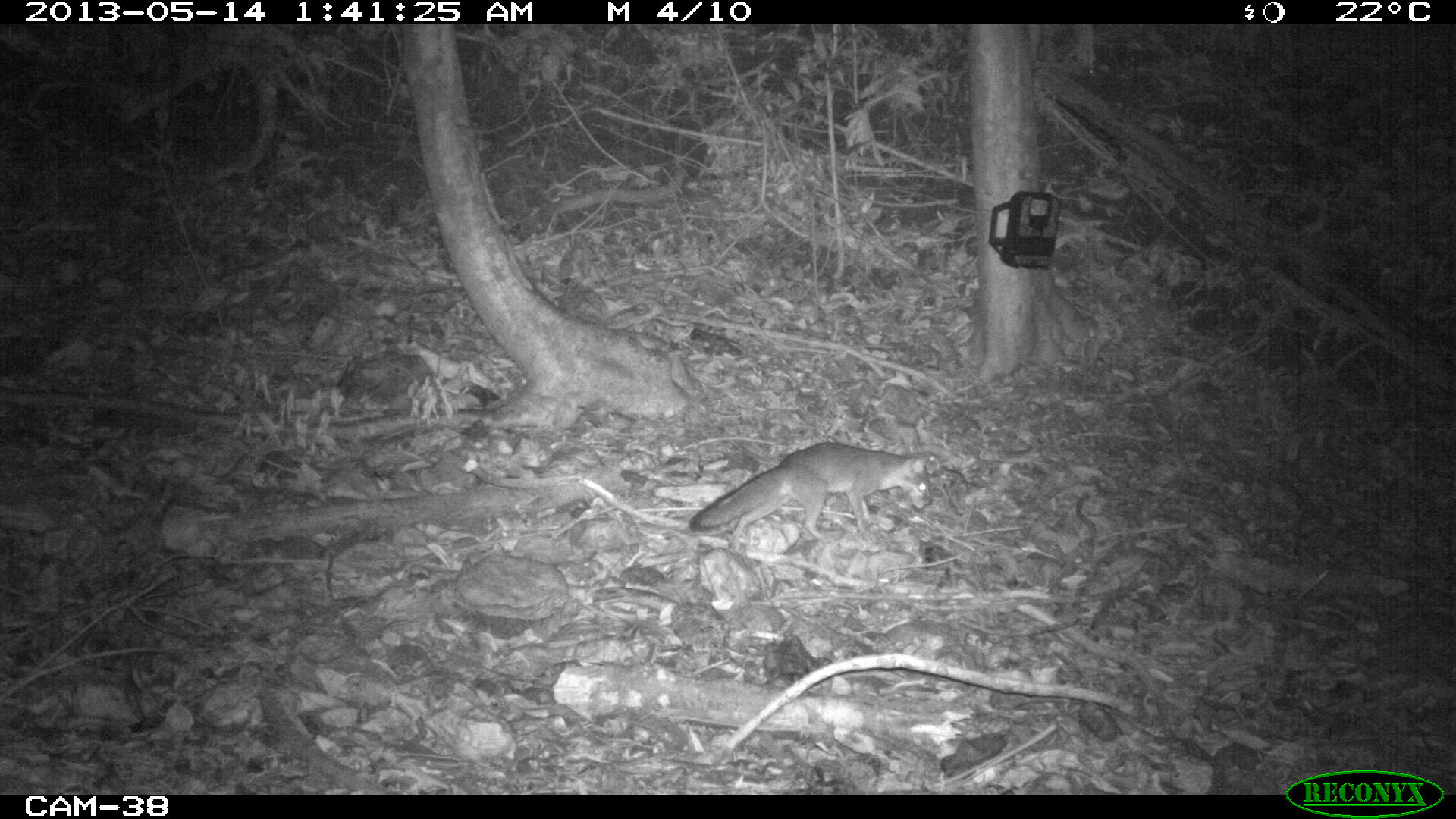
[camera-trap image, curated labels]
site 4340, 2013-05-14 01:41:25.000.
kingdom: Animalia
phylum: Chordata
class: Mammalia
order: Carnivora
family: Canidae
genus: Urocyon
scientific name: Urocyon cinereoargenteus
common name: gray fox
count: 1